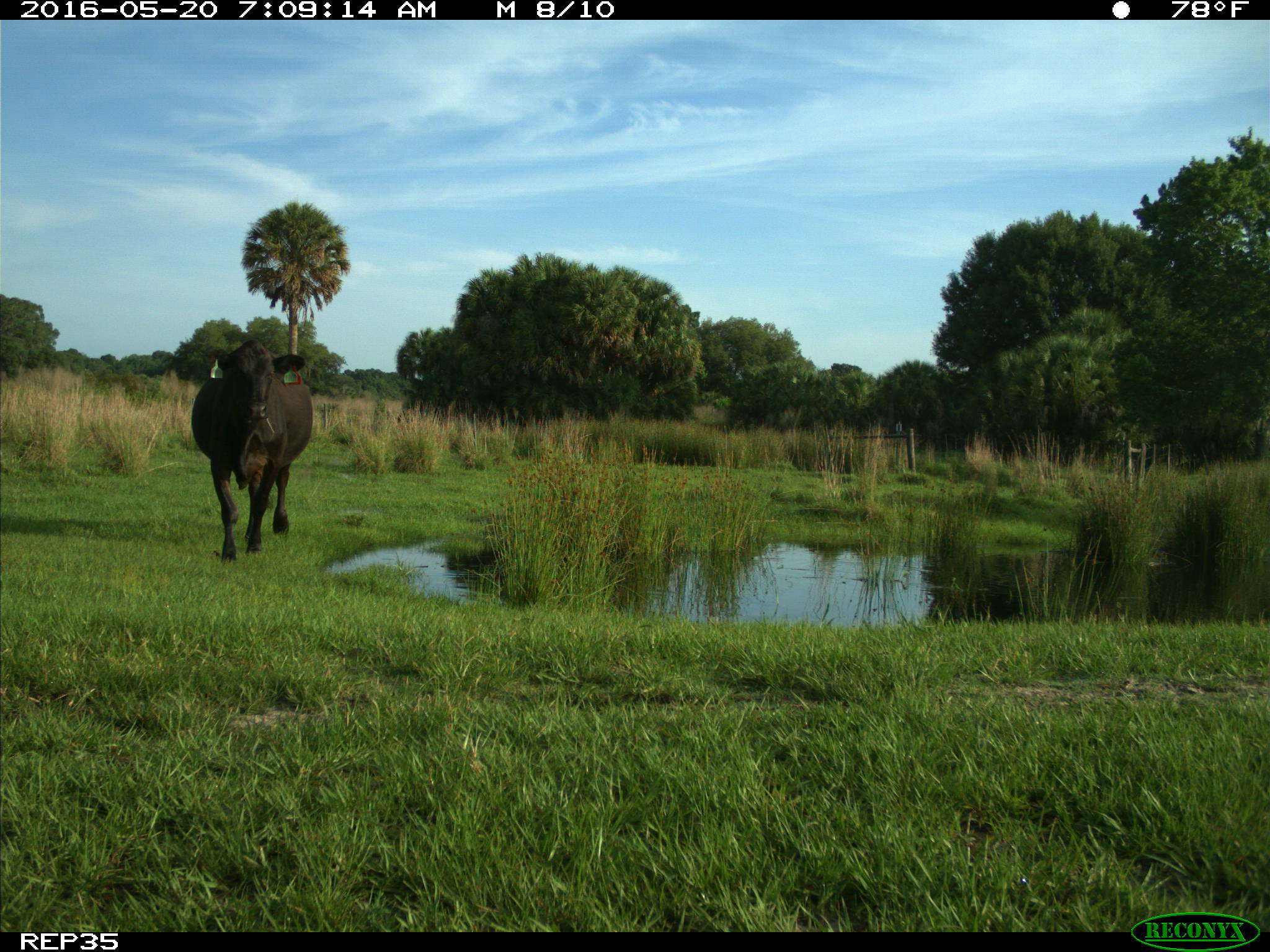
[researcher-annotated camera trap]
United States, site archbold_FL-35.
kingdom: Animalia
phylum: Chordata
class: Mammalia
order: Artiodactyla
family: Bovidae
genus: Bos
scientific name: Bos taurus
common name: domestic cow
Bos taurus (domestic cow).